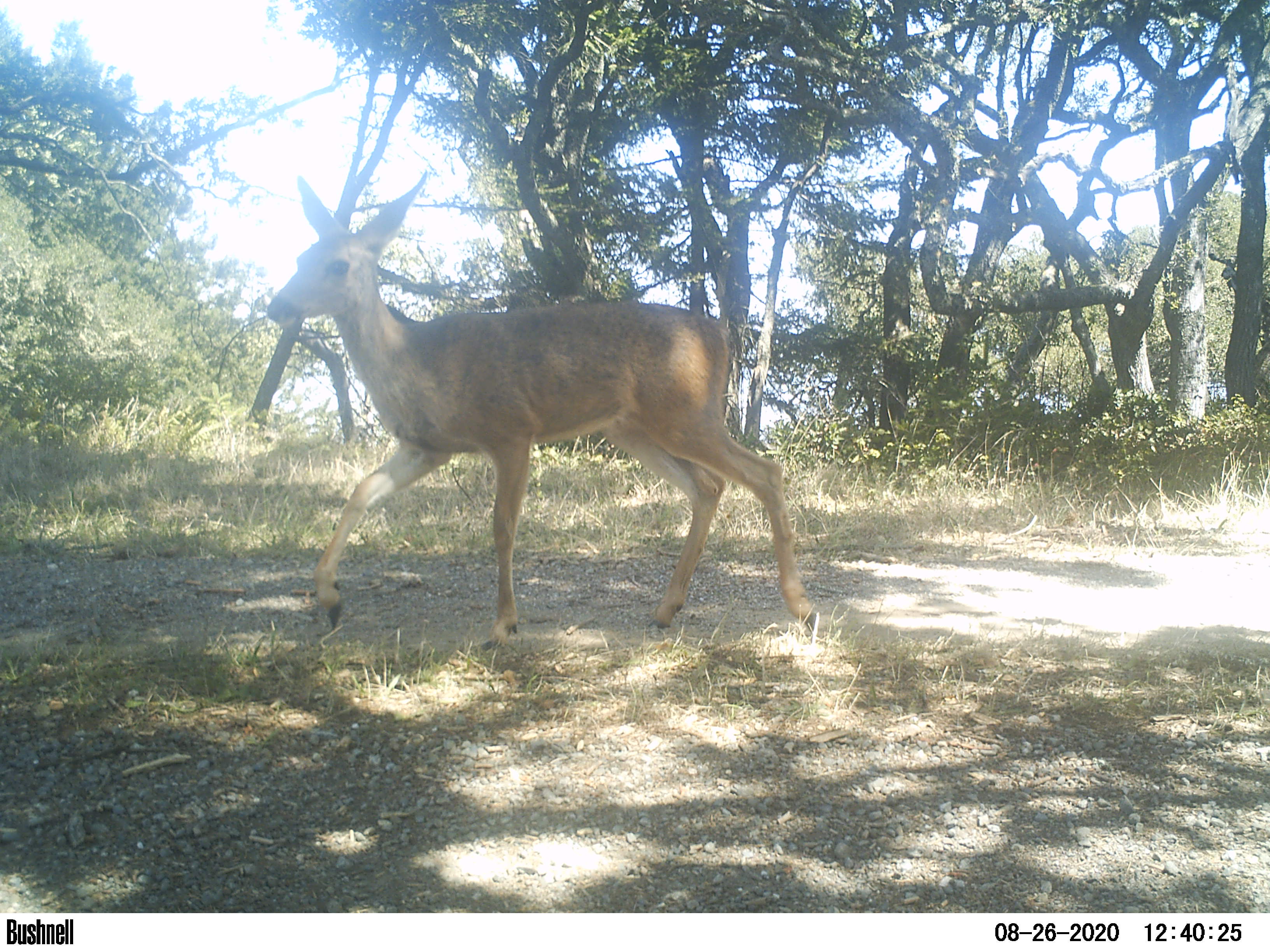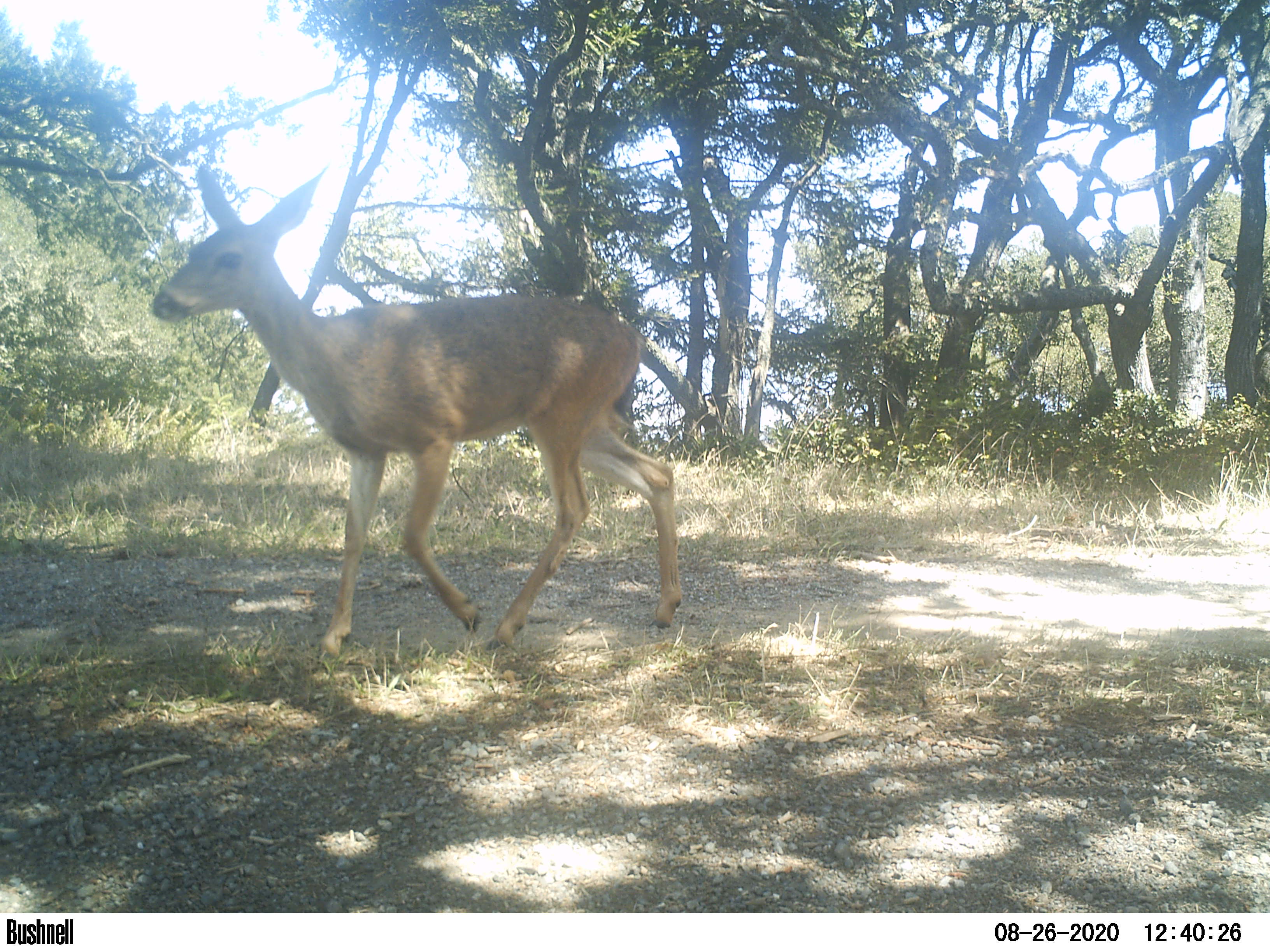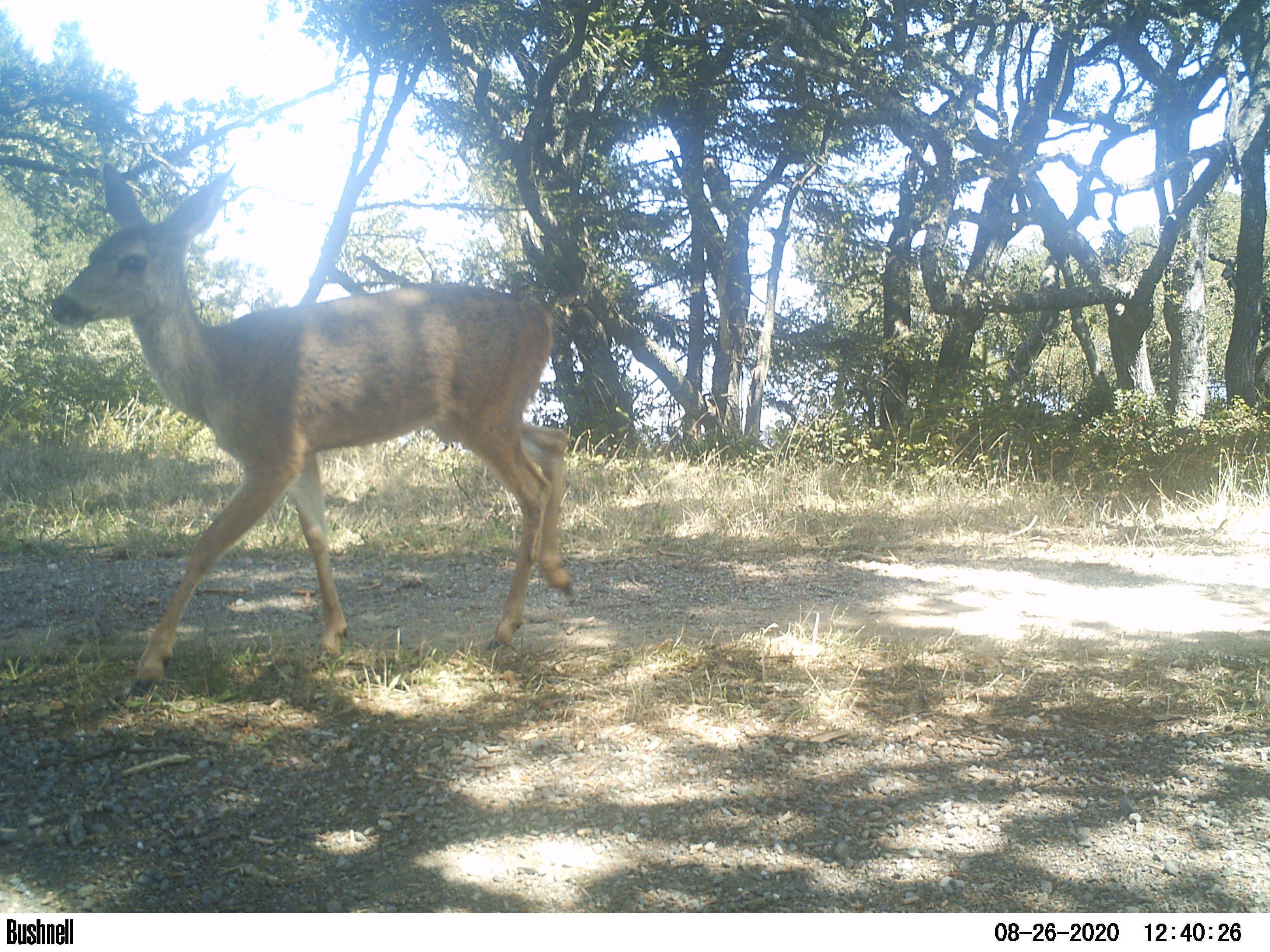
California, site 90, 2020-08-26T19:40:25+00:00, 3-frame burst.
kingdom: Animalia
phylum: Chordata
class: Mammalia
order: Artiodactyla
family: Cervidae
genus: Odocoileus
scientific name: Odocoileus hemionus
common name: mule deer